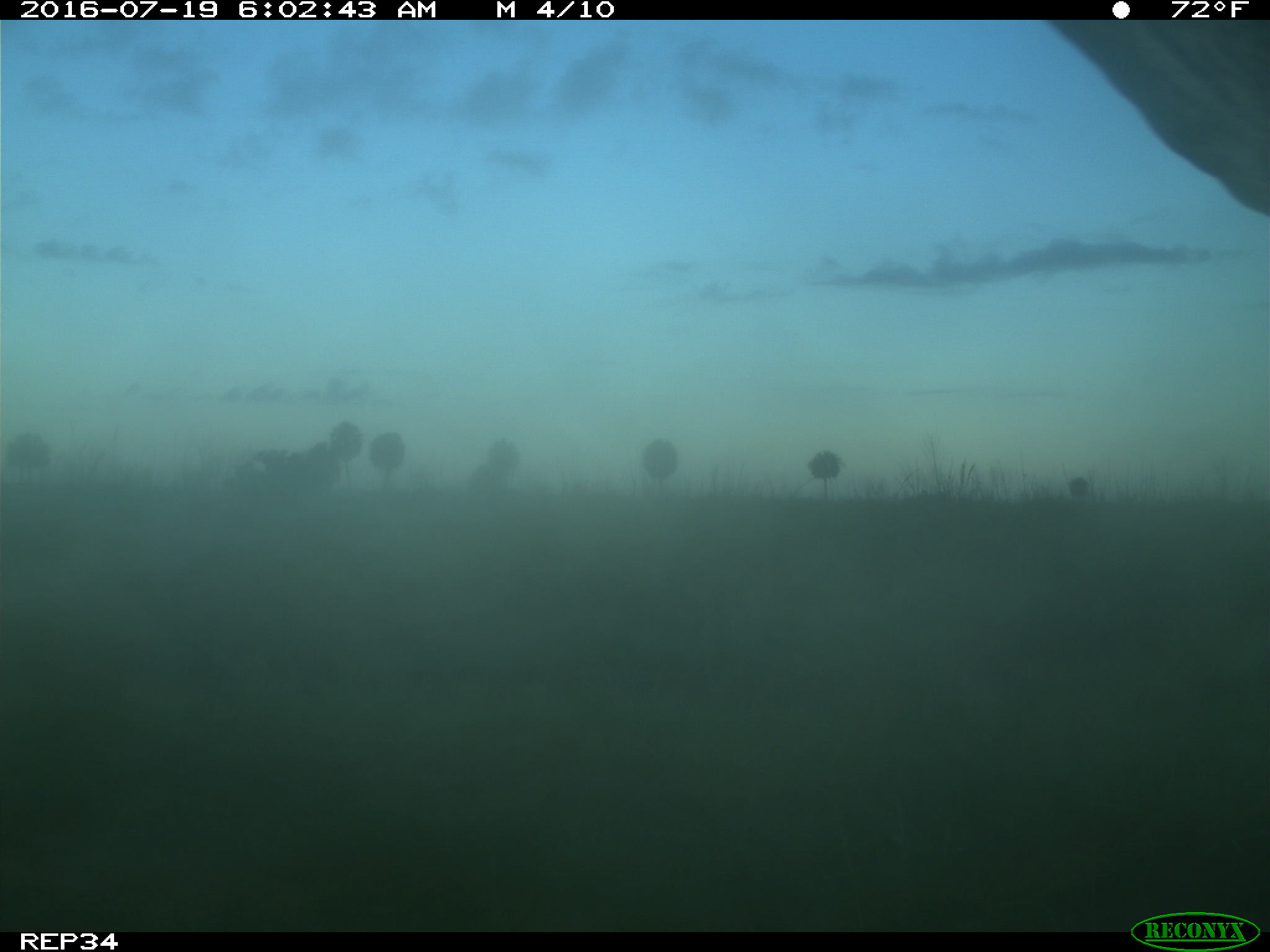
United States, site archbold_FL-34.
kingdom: Animalia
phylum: Chordata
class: Mammalia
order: Artiodactyla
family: Bovidae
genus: Bos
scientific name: Bos taurus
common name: domestic cow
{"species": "Bos taurus (domestic cow)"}